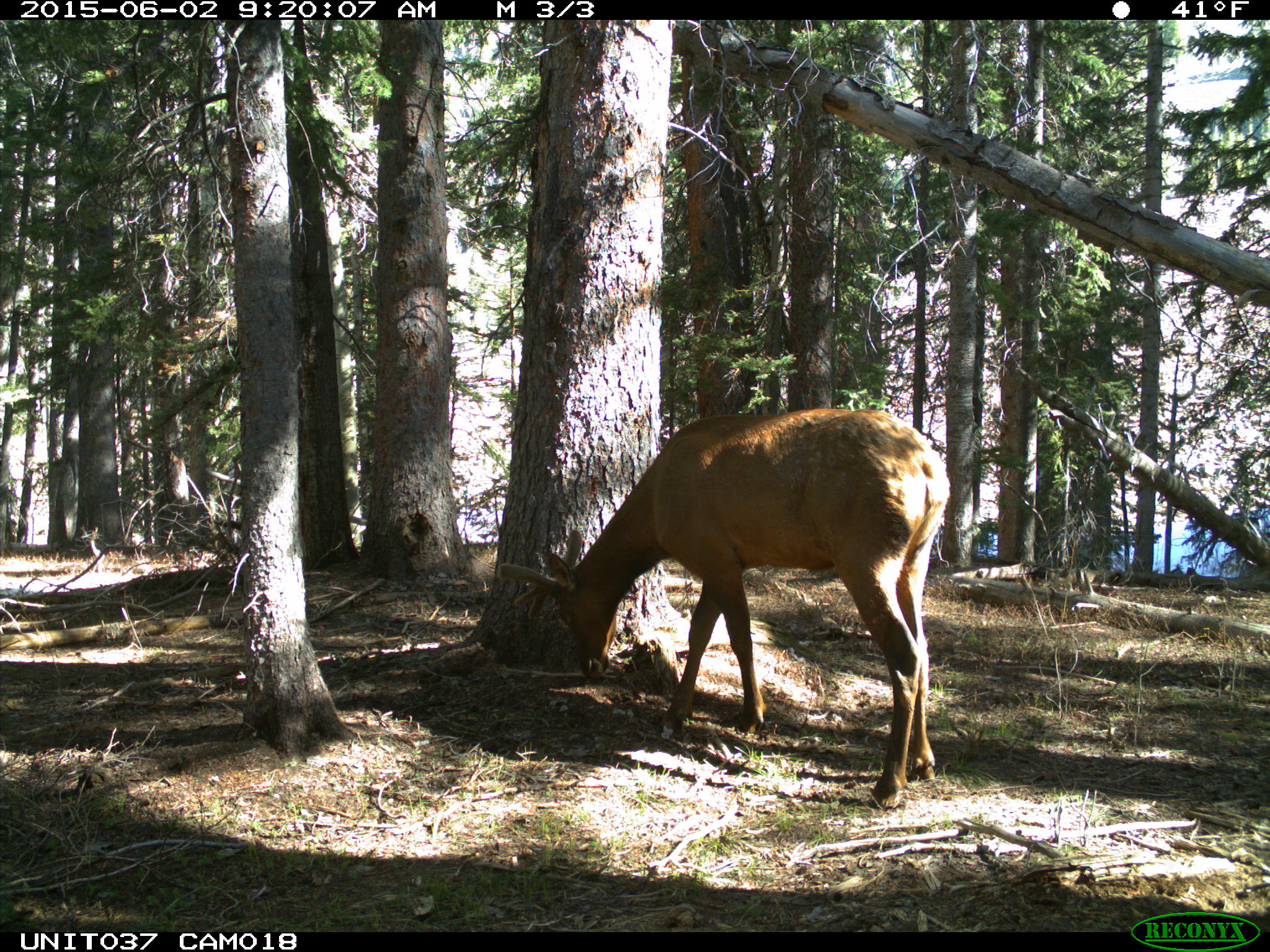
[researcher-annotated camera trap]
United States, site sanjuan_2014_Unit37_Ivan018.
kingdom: Animalia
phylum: Chordata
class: Mammalia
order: Artiodactyla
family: Cervidae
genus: Cervus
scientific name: Cervus elaphus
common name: red deer